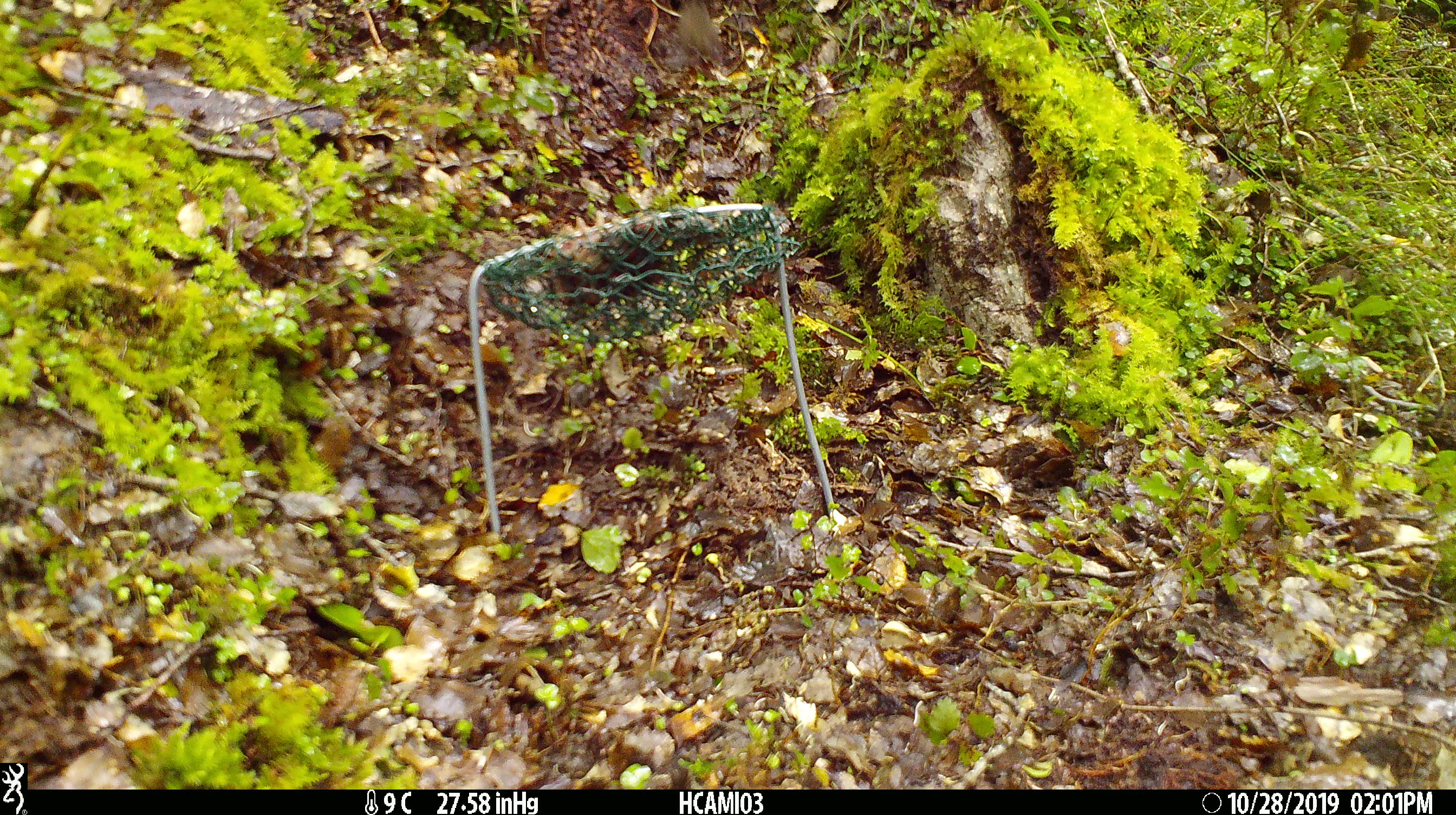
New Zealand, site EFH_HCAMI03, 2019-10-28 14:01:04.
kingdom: Animalia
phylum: Chordata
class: Mammalia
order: Rodentia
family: Muridae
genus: Mus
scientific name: Mus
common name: mouse